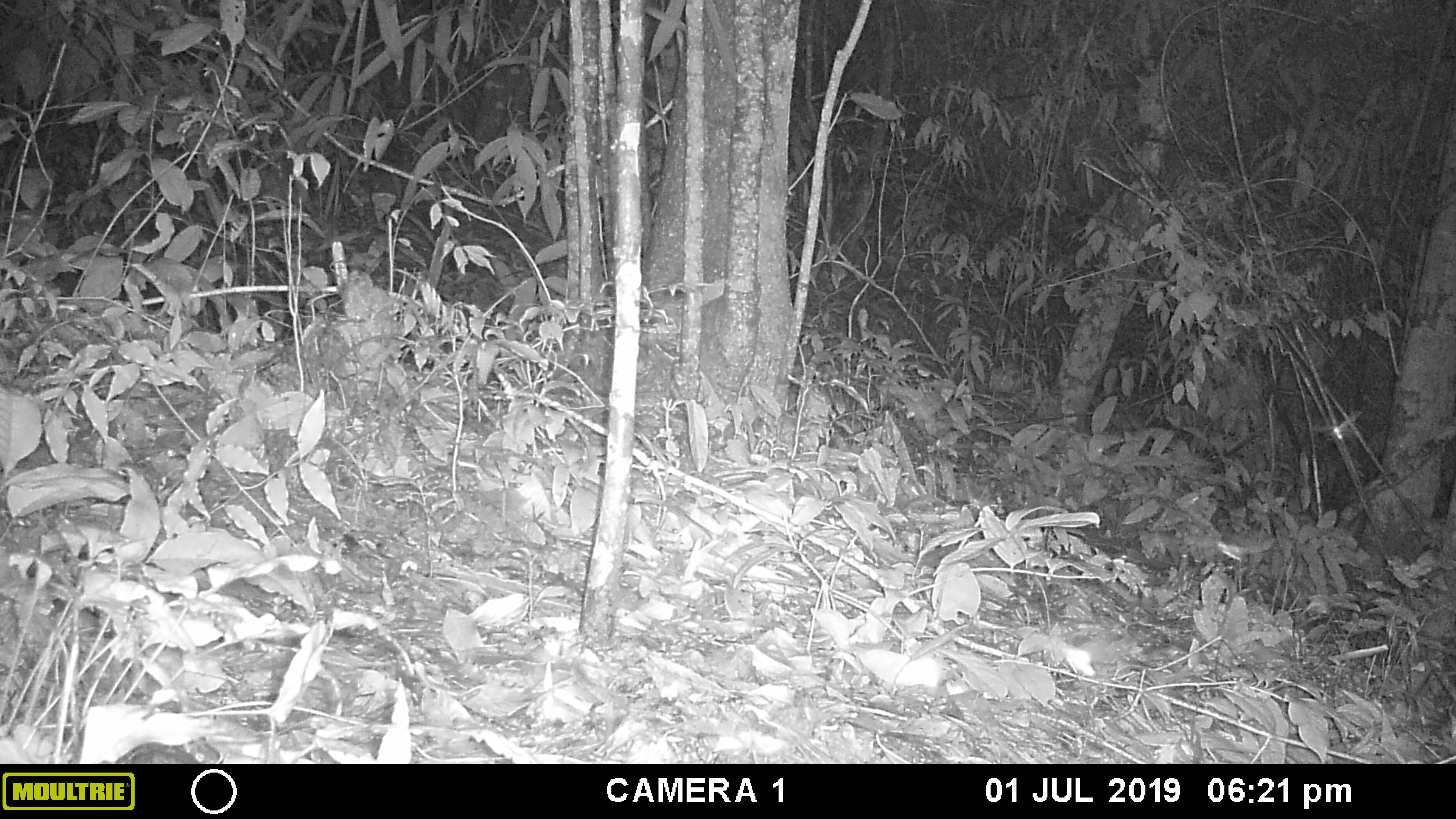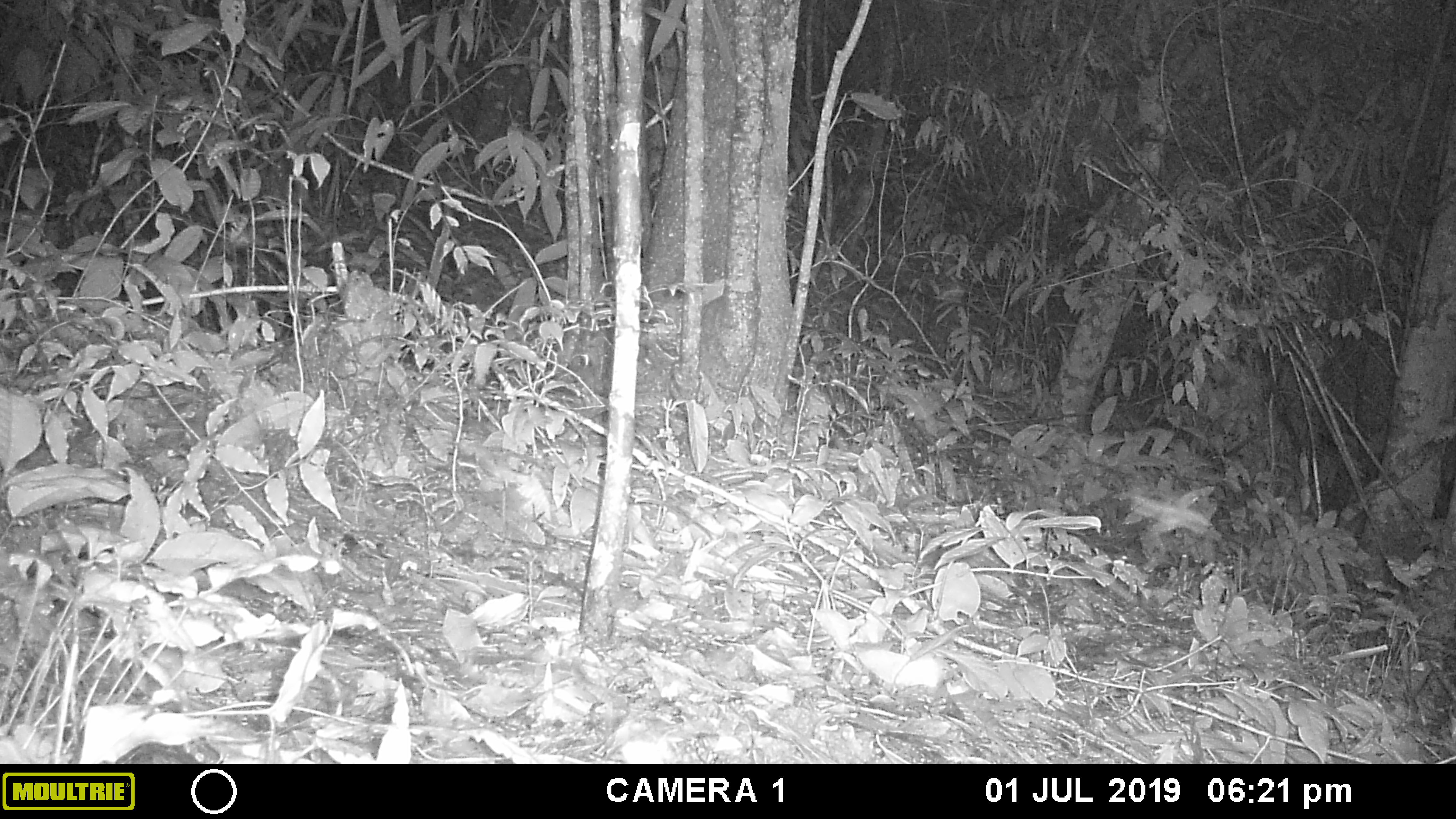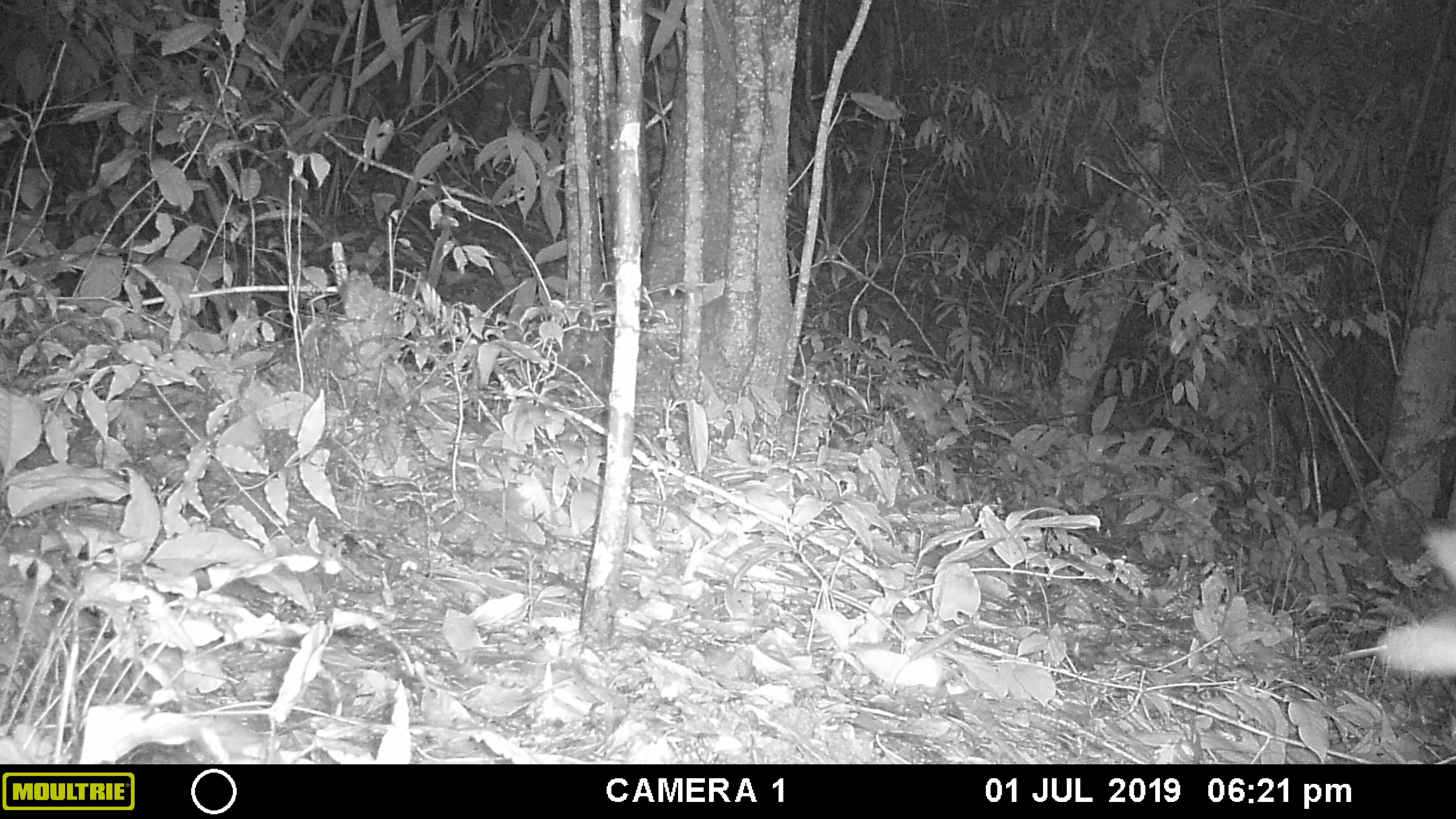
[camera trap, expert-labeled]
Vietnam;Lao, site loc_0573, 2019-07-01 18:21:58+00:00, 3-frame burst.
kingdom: Animalia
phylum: Arthropoda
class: Insecta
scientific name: Insecta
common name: insect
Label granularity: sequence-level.